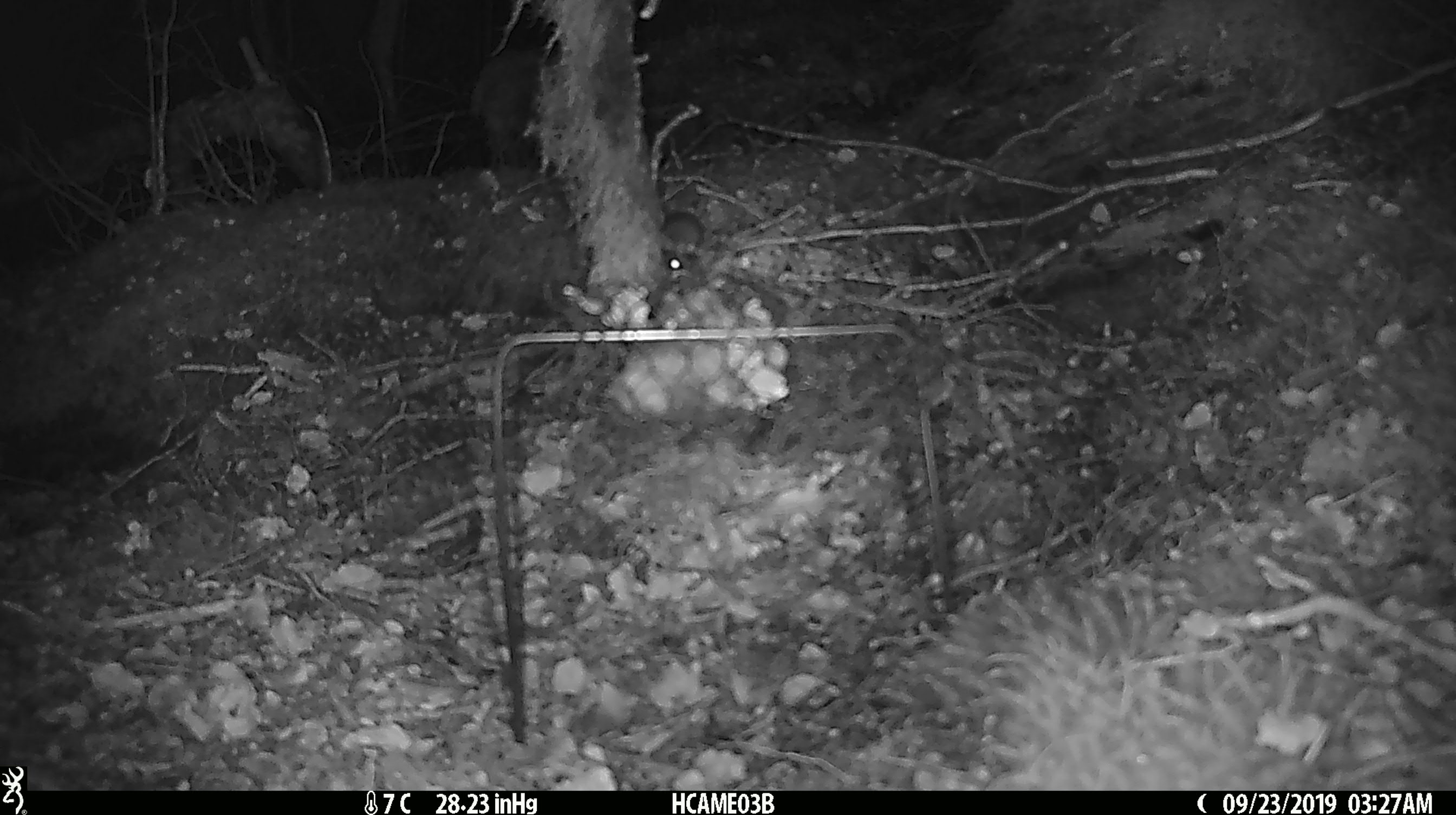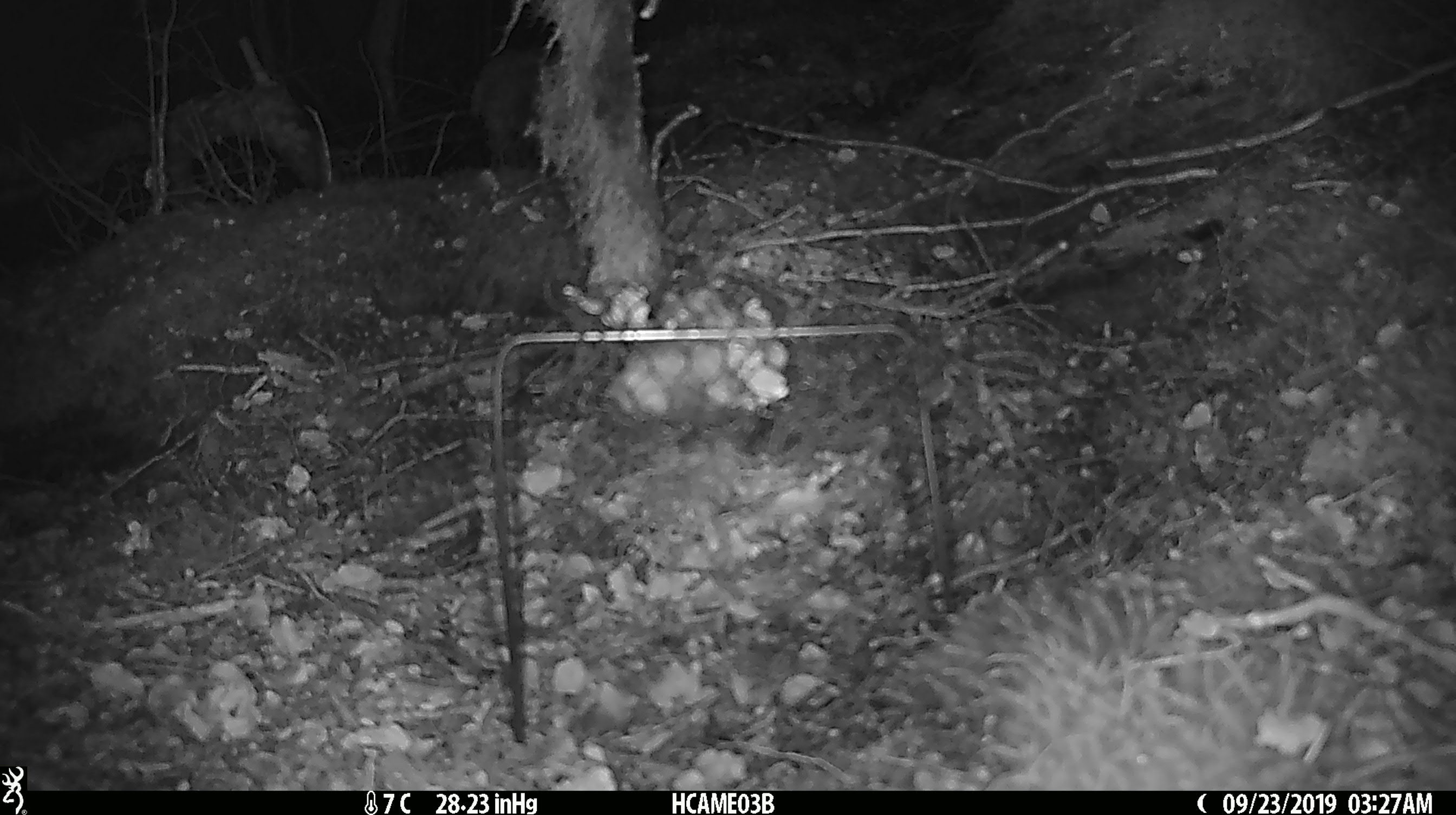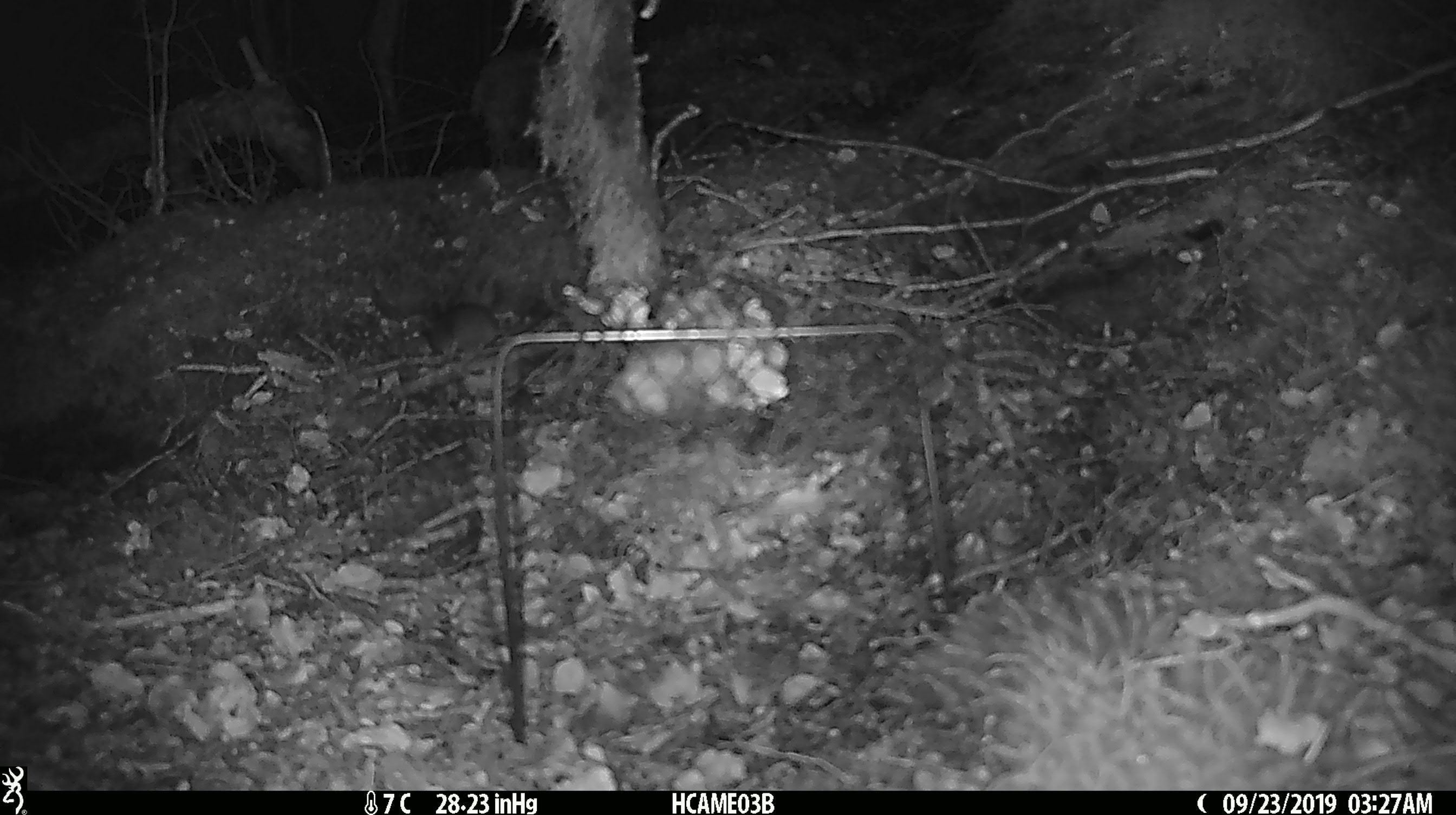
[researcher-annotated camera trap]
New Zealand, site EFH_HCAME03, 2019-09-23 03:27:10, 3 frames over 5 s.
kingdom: Animalia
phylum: Chordata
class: Mammalia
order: Rodentia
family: Muridae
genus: Mus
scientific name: Mus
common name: mouse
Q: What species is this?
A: Mouse (Mus).